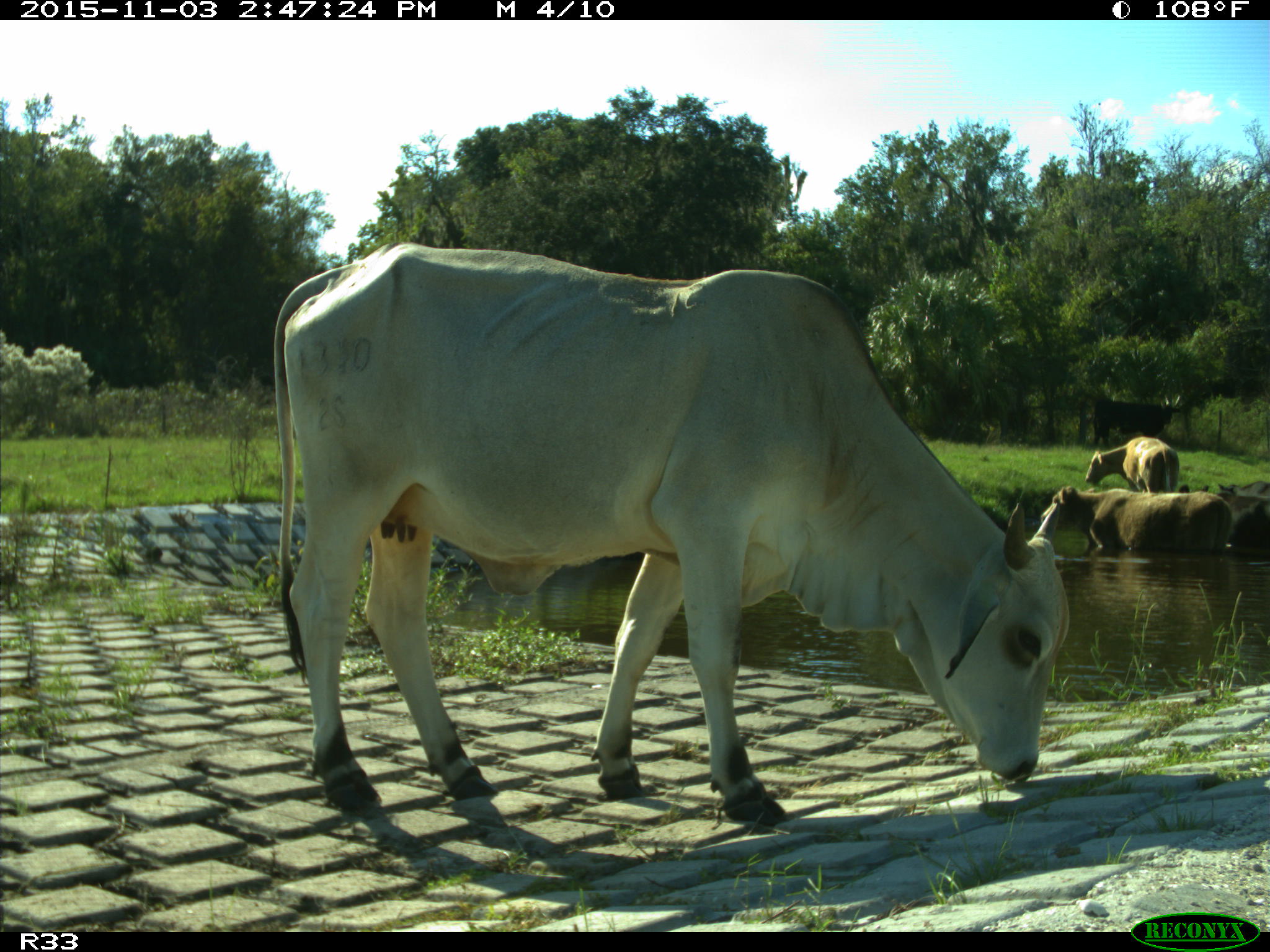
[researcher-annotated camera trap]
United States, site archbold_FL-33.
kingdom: Animalia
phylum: Chordata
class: Mammalia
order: Artiodactyla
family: Bovidae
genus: Bos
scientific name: Bos taurus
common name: domestic cow